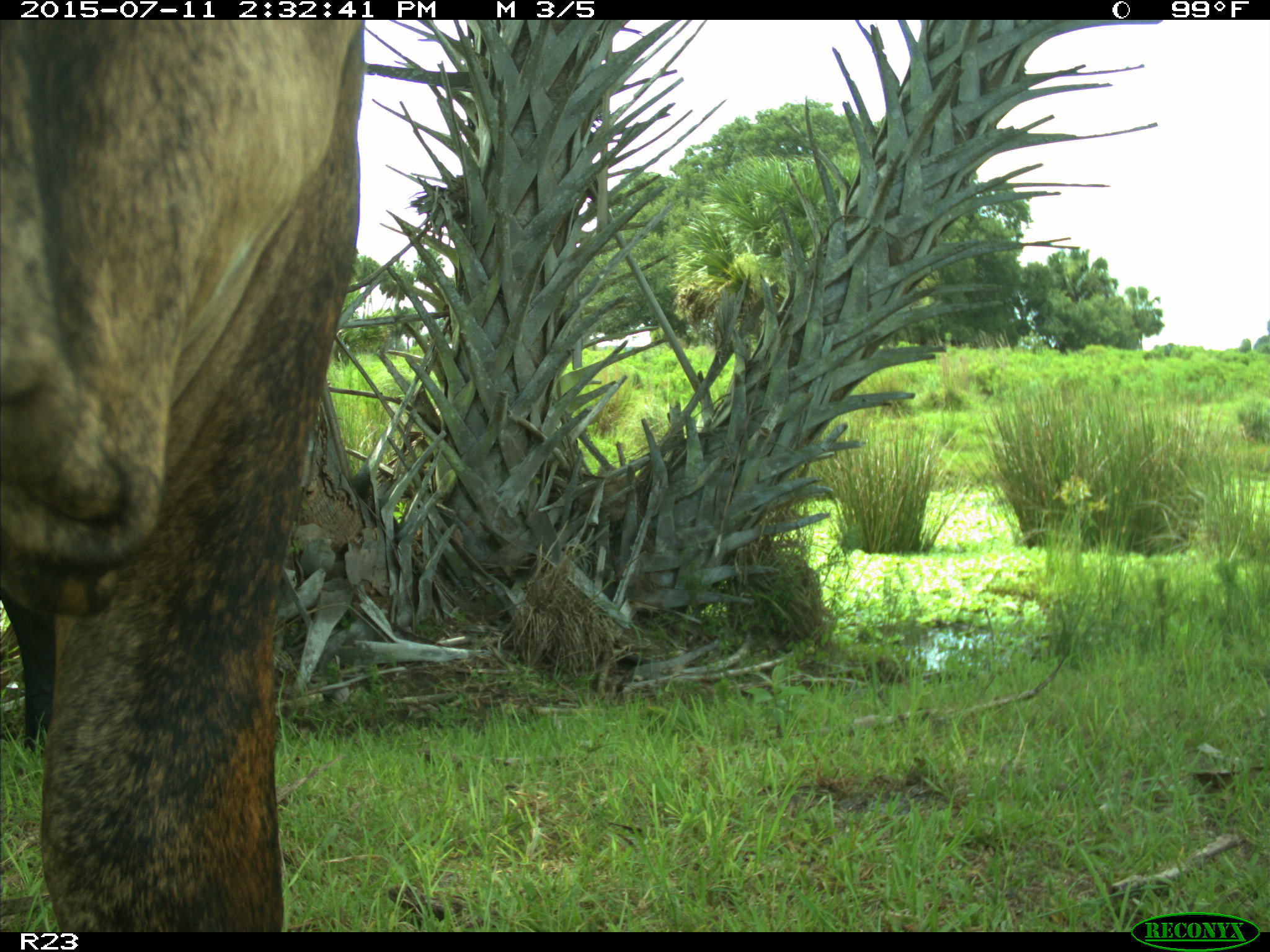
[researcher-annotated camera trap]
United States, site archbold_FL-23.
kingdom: Animalia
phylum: Chordata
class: Mammalia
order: Artiodactyla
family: Bovidae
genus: Bos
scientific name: Bos taurus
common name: domestic cow